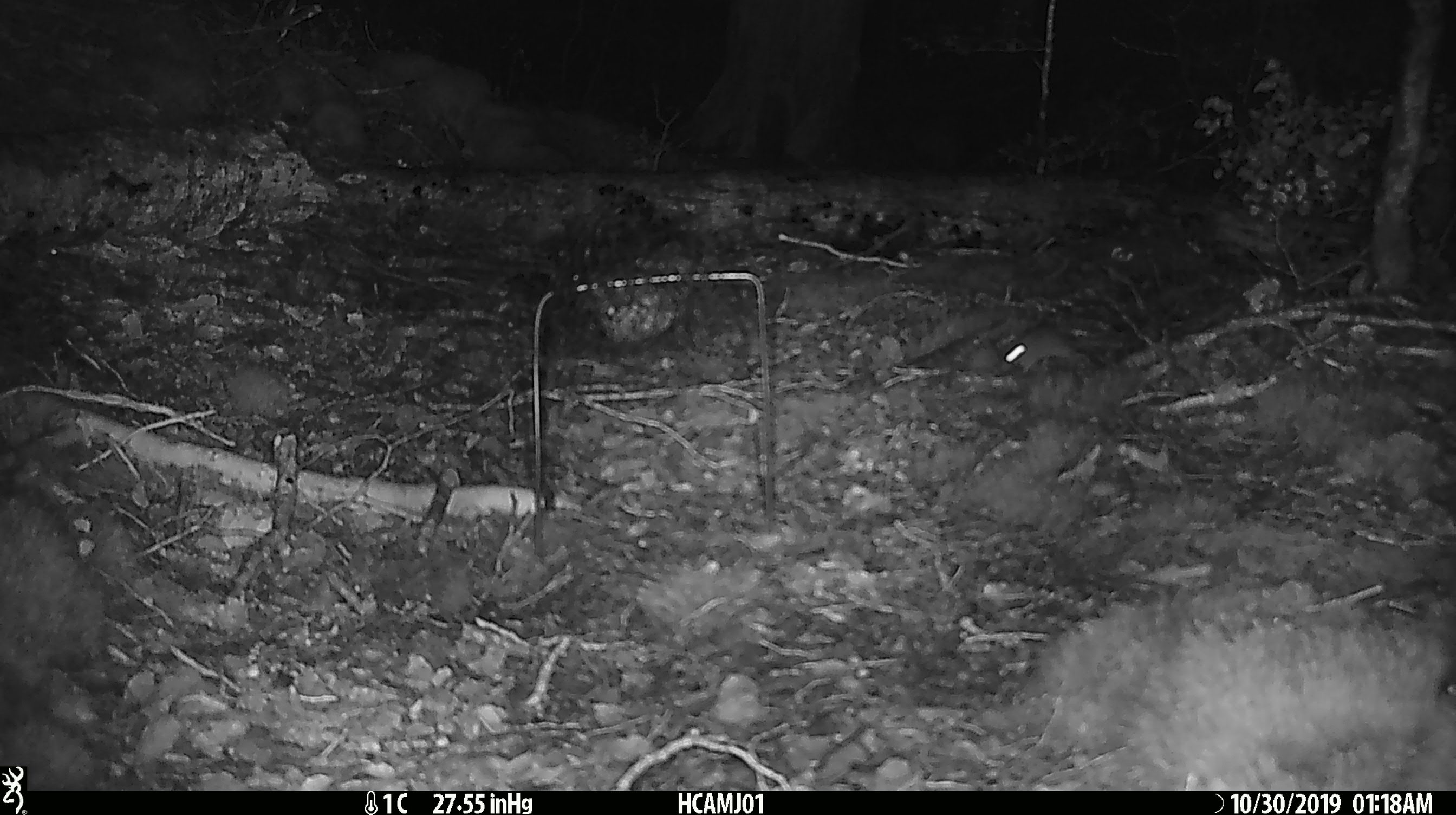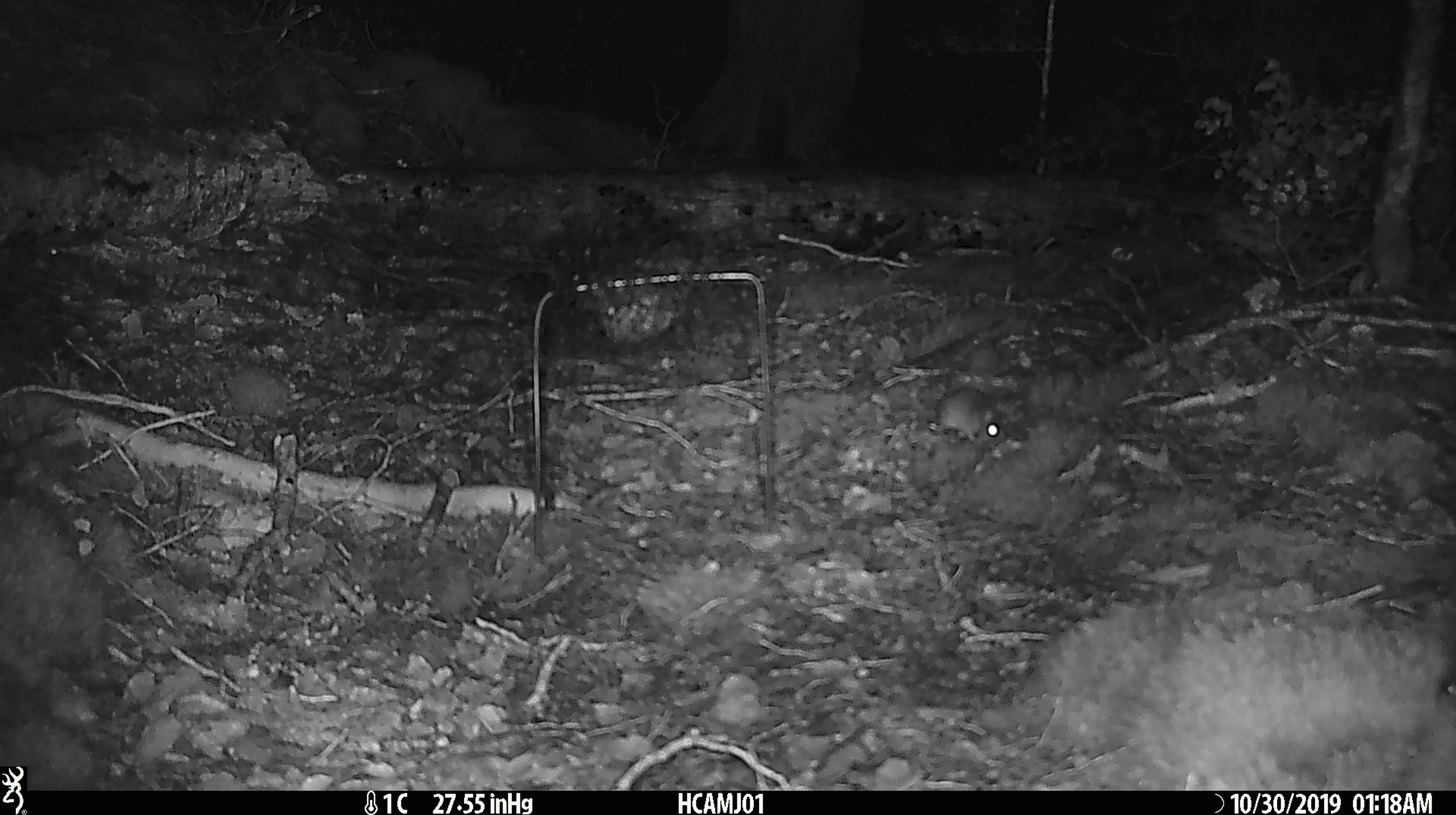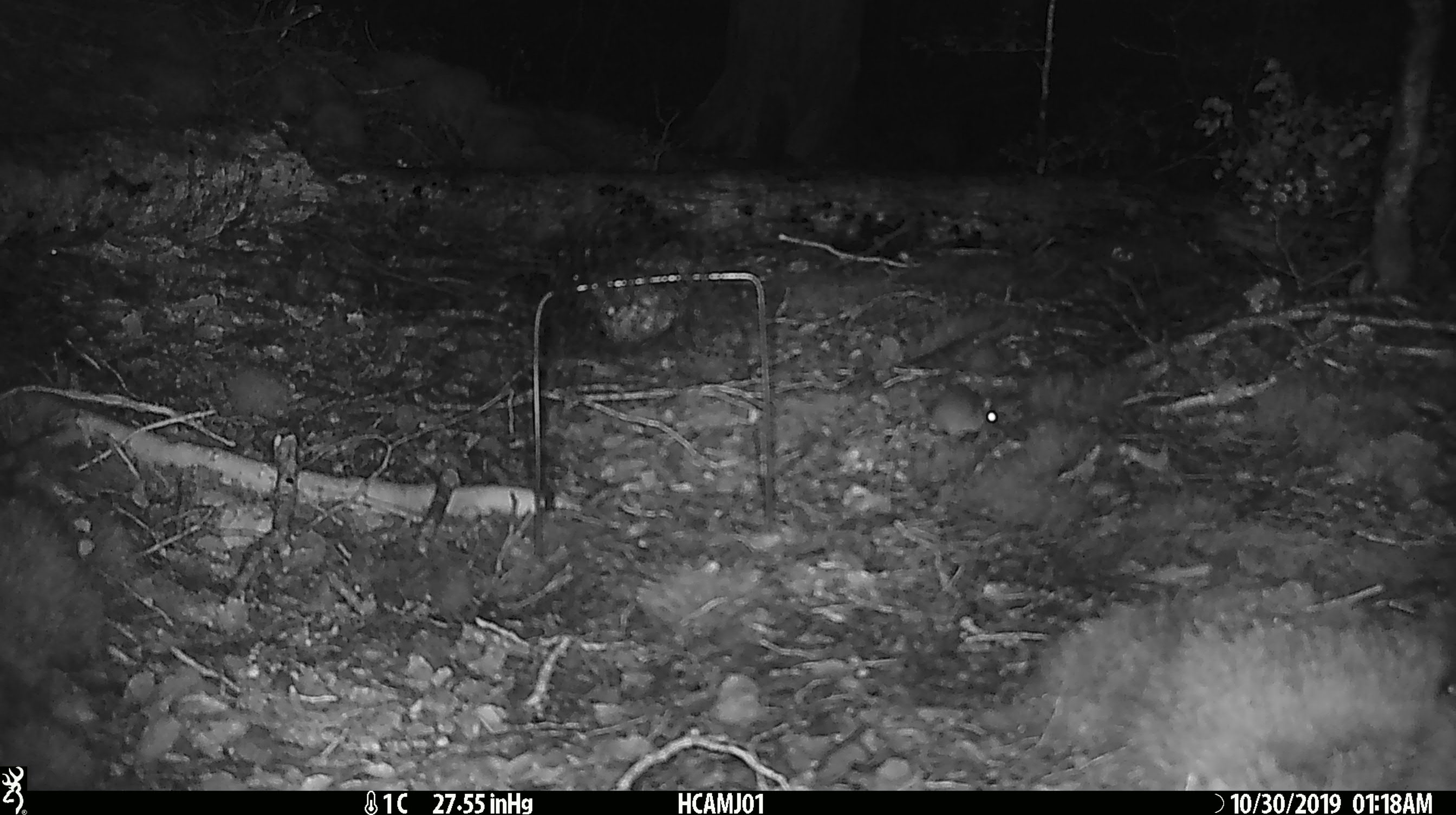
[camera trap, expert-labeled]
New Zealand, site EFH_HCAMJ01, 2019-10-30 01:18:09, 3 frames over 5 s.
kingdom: Animalia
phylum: Chordata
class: Mammalia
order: Rodentia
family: Muridae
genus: Mus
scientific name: Mus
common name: mouse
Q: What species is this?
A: Mouse (Mus).